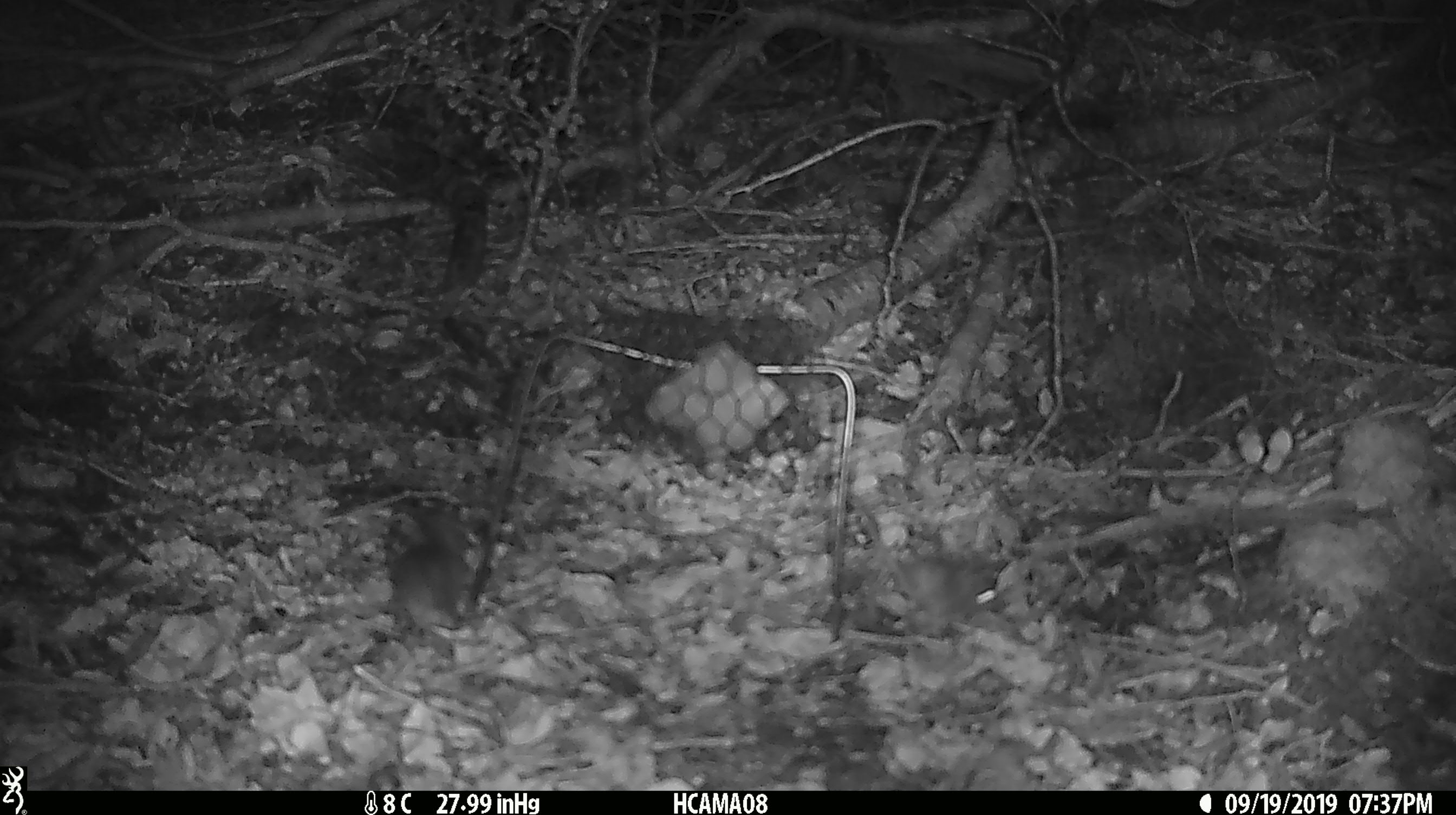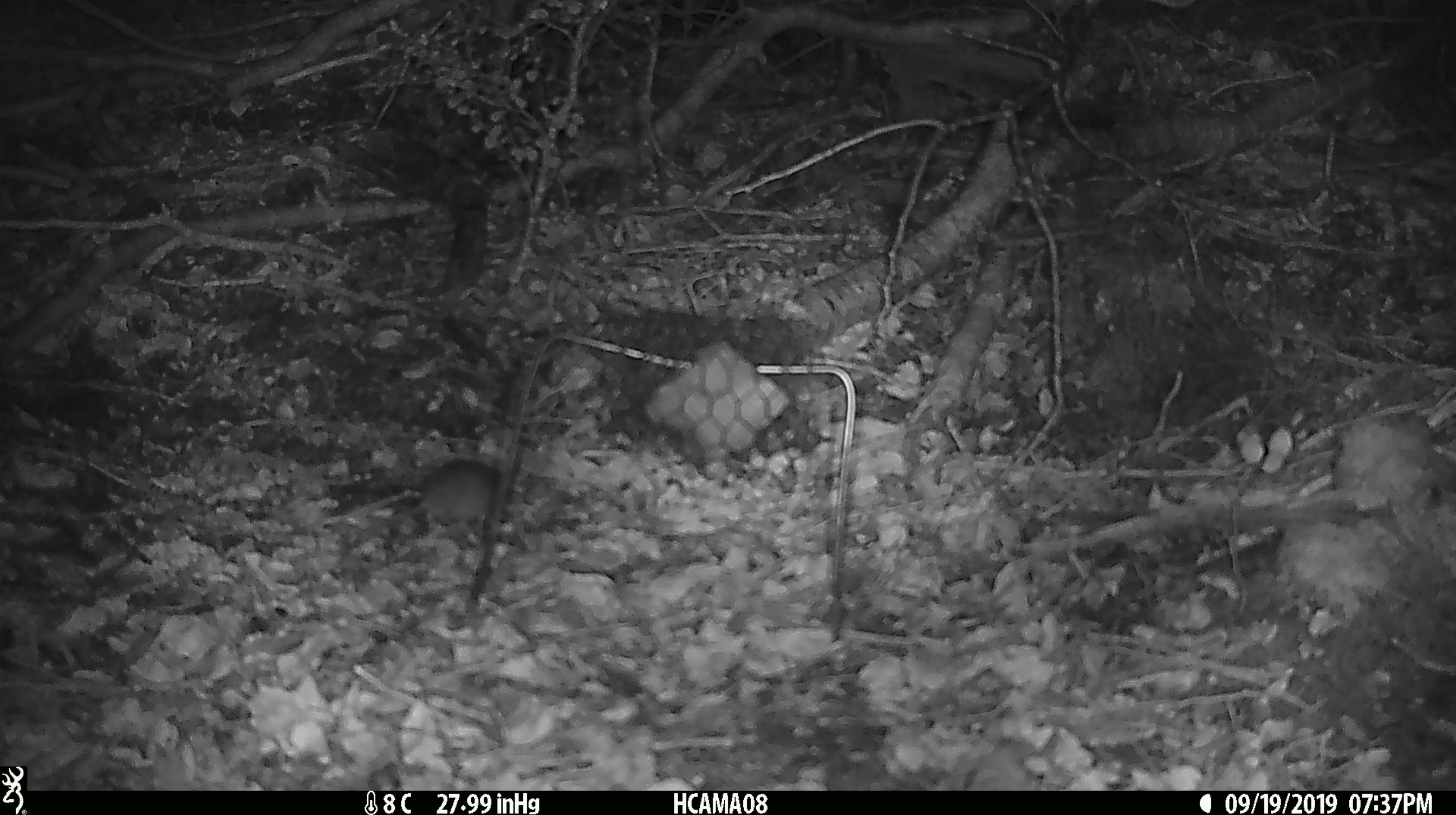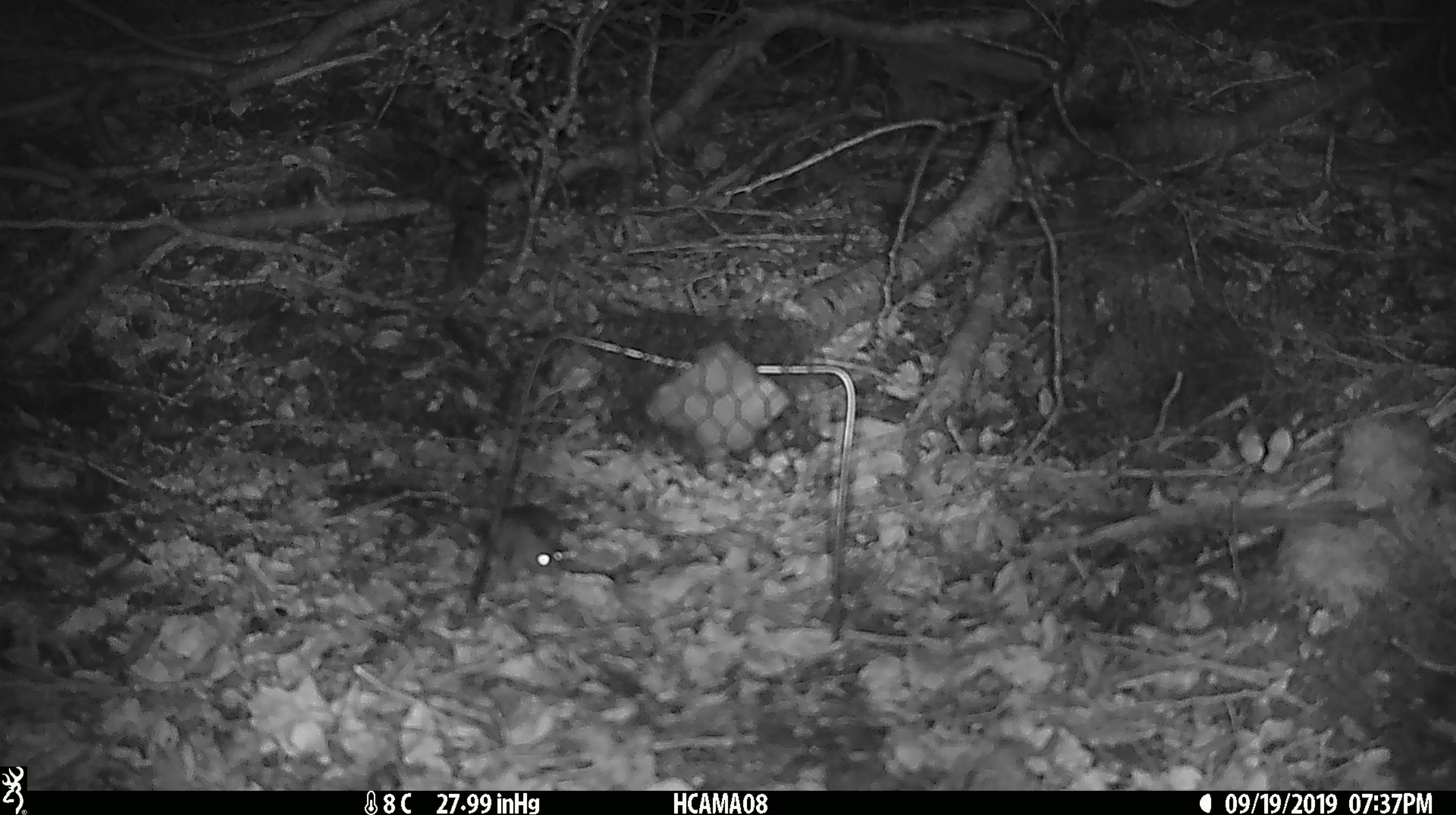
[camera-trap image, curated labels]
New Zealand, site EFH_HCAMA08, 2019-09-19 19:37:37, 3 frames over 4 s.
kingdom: Animalia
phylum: Chordata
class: Mammalia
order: Rodentia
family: Muridae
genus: Mus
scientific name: Mus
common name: mouse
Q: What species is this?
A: Mouse (Mus).